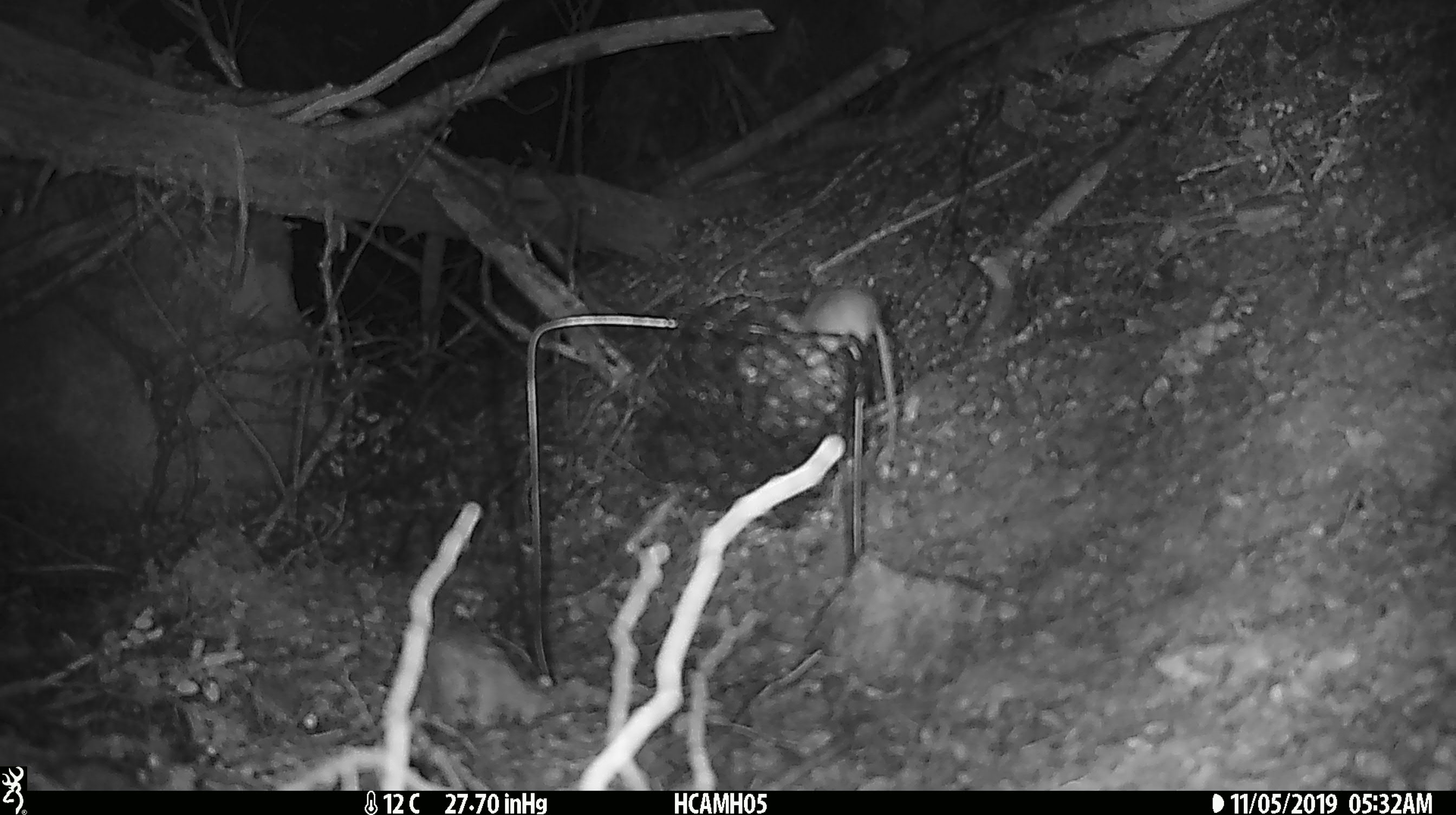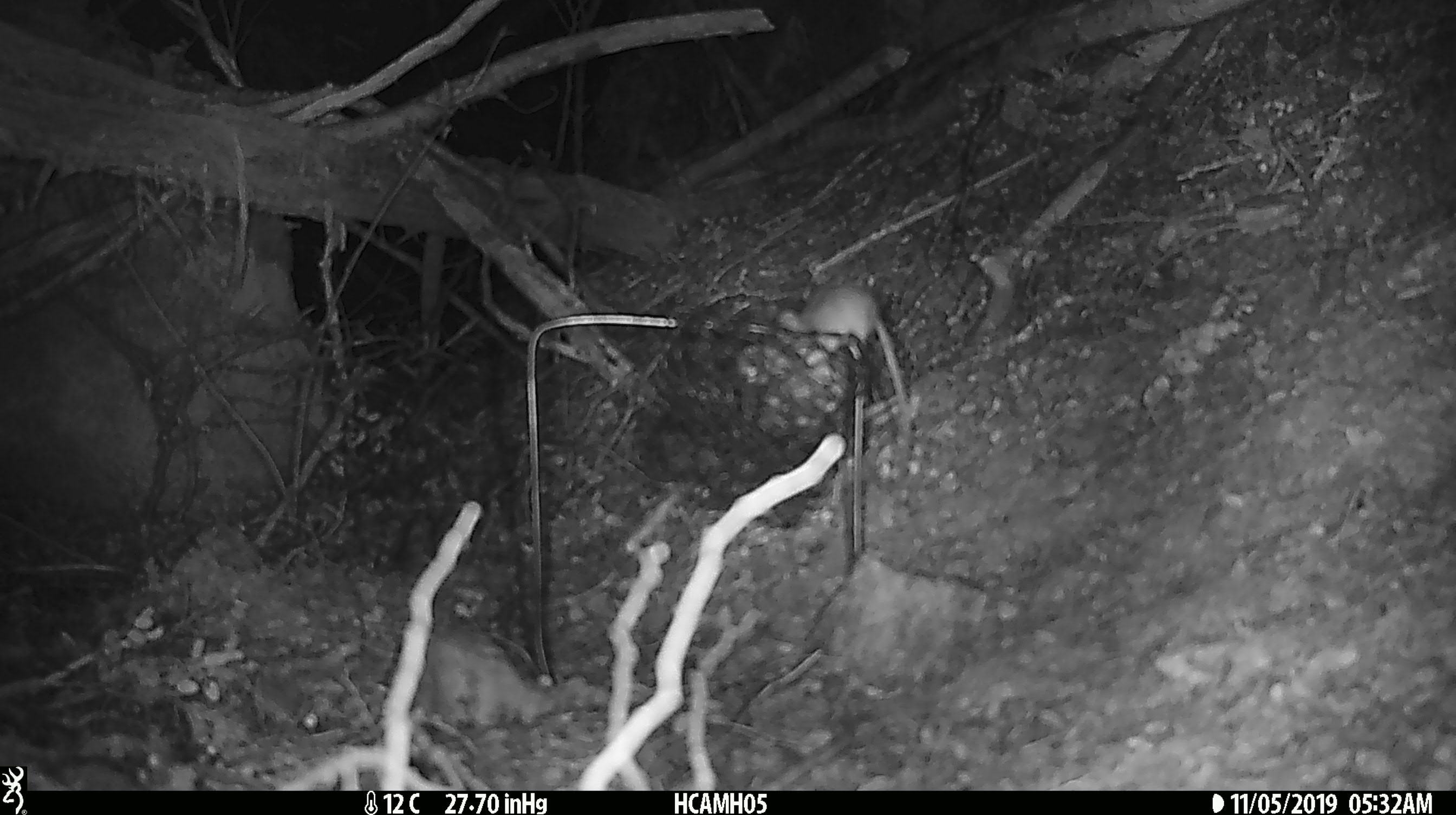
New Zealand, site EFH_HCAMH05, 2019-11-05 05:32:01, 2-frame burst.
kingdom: Animalia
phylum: Chordata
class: Mammalia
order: Rodentia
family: Muridae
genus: Mus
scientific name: Mus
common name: mouse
Mouse (Mus).